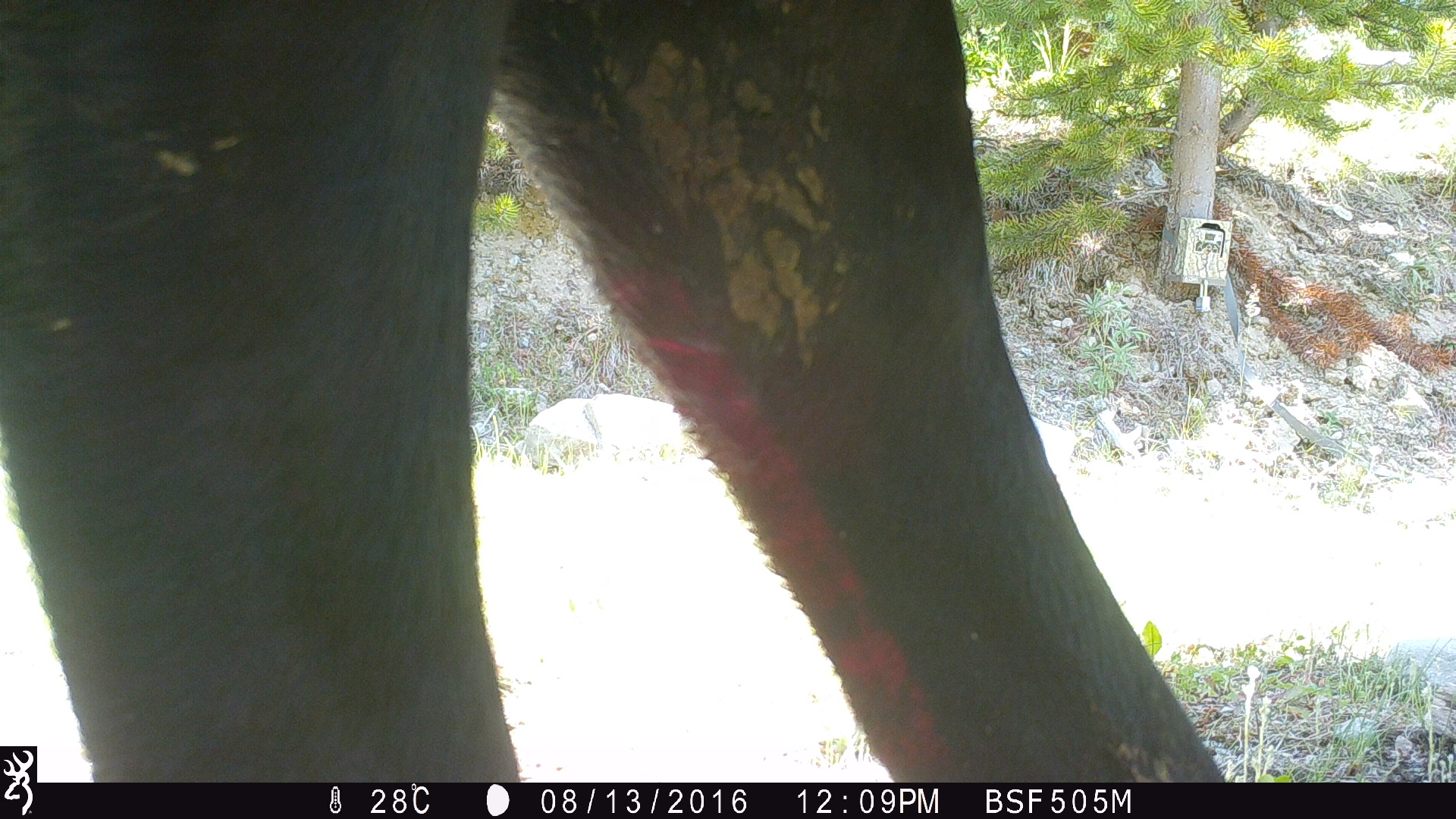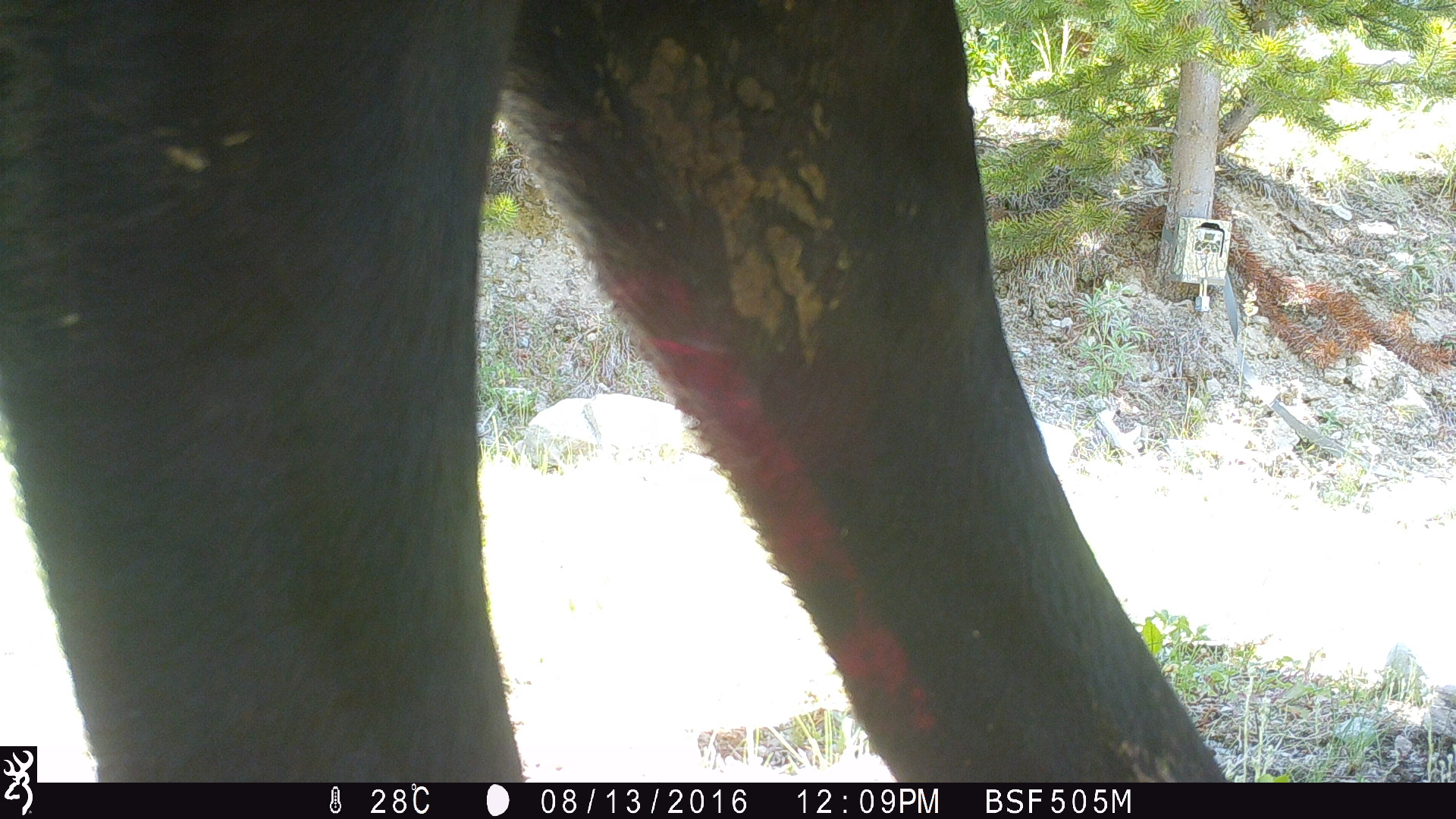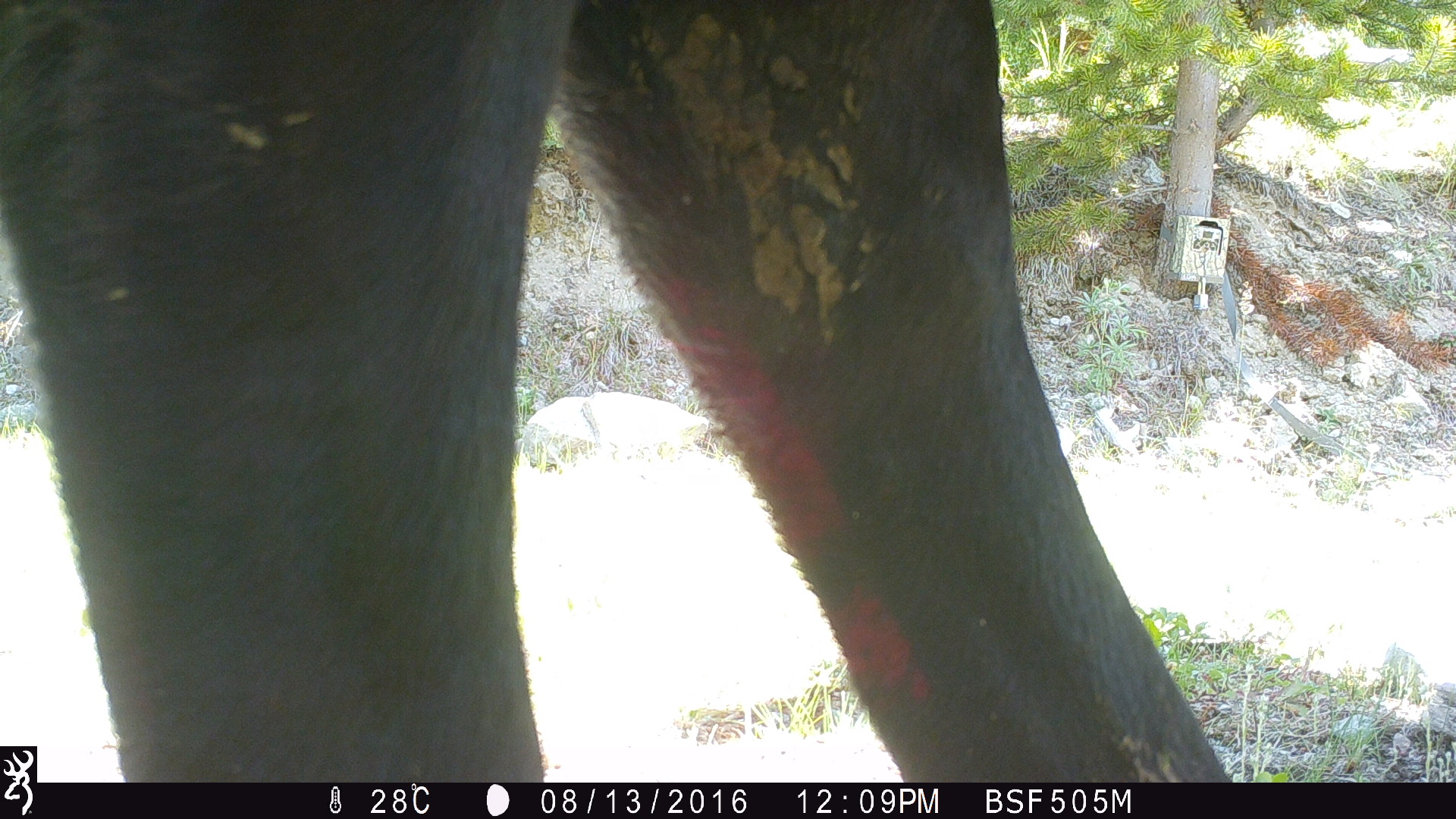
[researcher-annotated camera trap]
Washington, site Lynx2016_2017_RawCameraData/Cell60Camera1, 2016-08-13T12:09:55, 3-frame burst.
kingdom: Animalia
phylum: Chordata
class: Mammalia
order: Artiodactyla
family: Bovidae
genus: Bos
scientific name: Bos taurus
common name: domestic cattle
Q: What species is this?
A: Domestic cattle (Bos taurus).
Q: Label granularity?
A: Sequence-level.